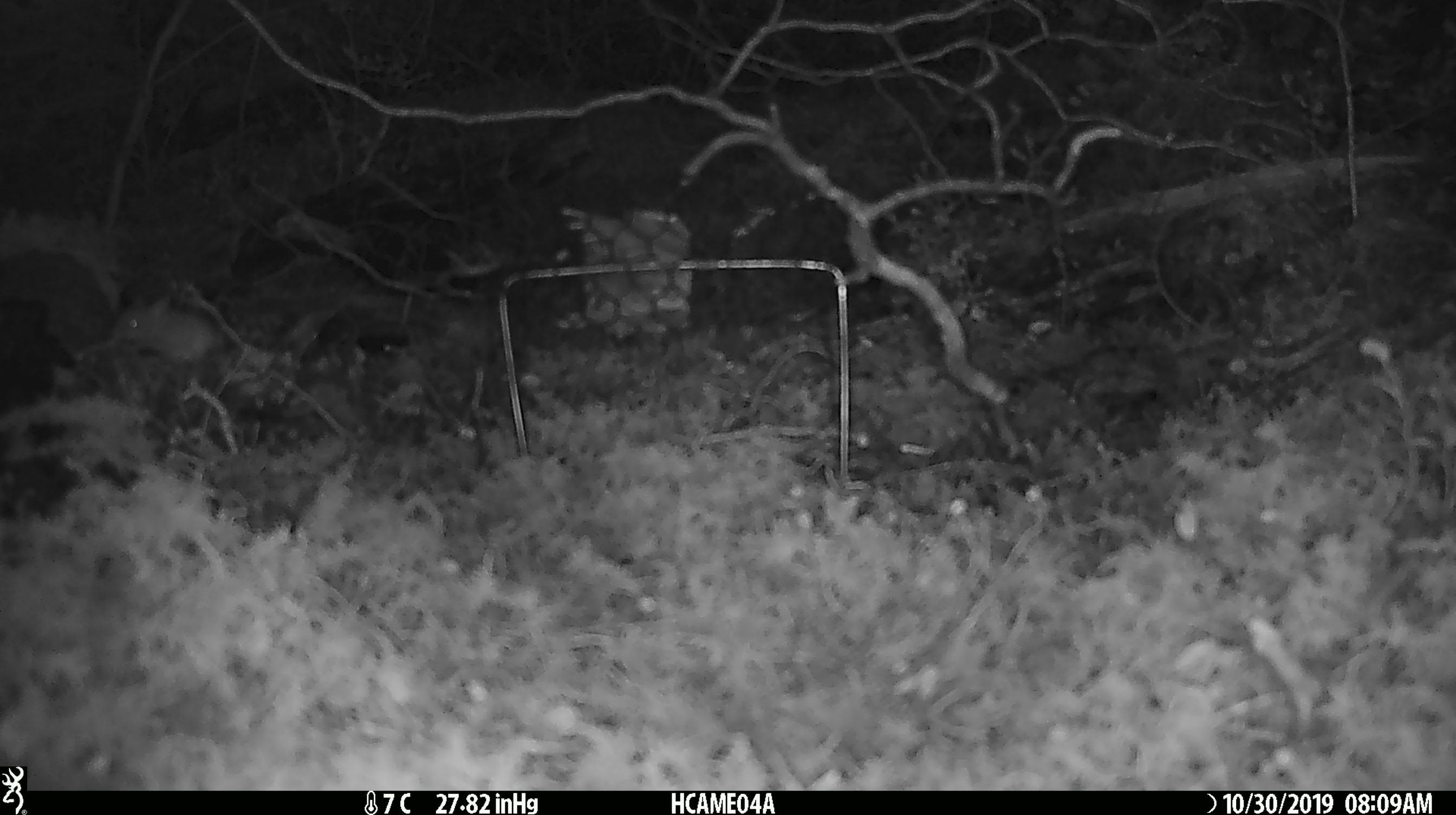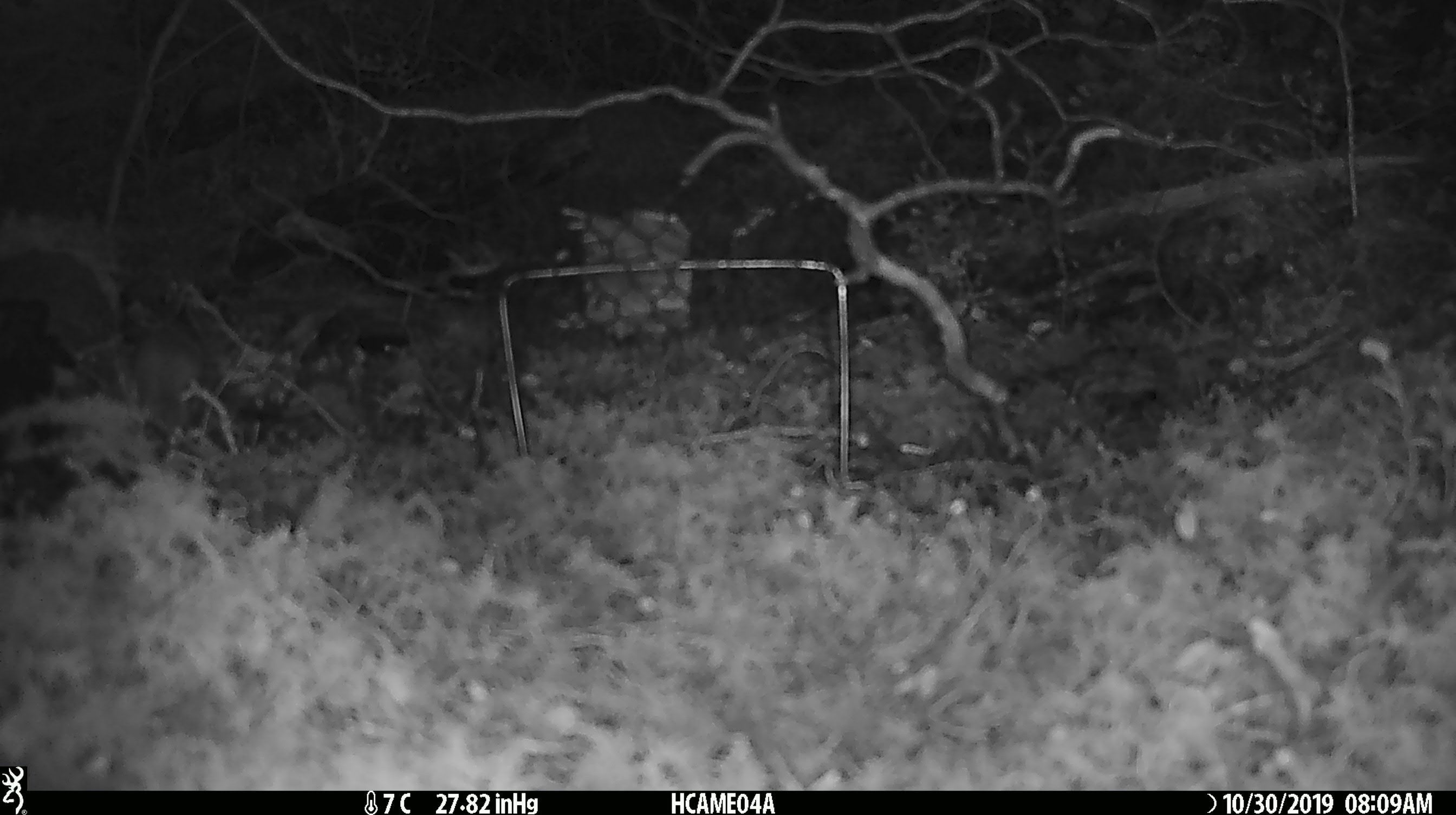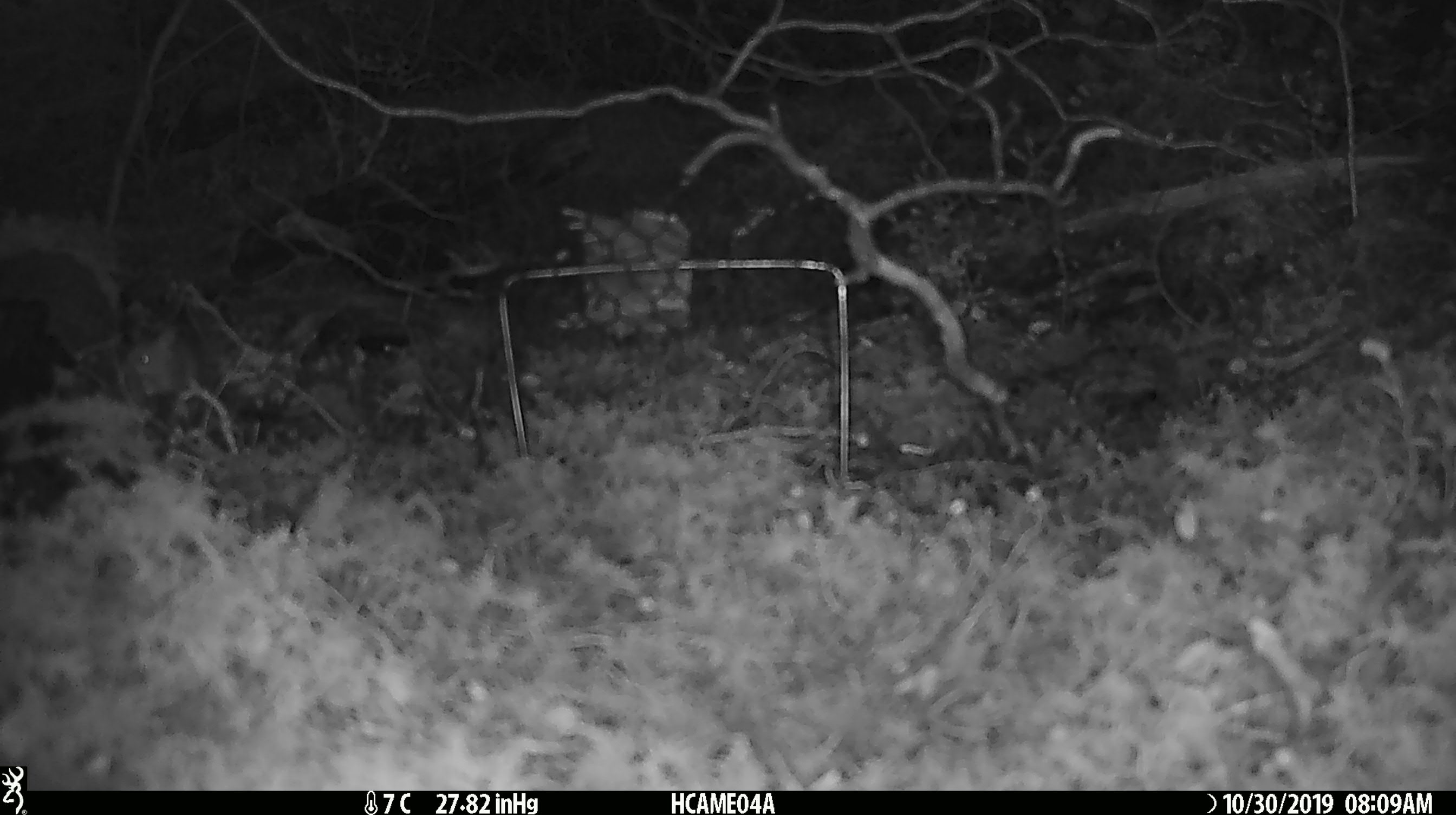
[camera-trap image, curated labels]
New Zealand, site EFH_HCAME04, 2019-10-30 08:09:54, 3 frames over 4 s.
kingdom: Animalia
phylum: Chordata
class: Mammalia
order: Rodentia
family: Muridae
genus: Mus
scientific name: Mus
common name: mouse